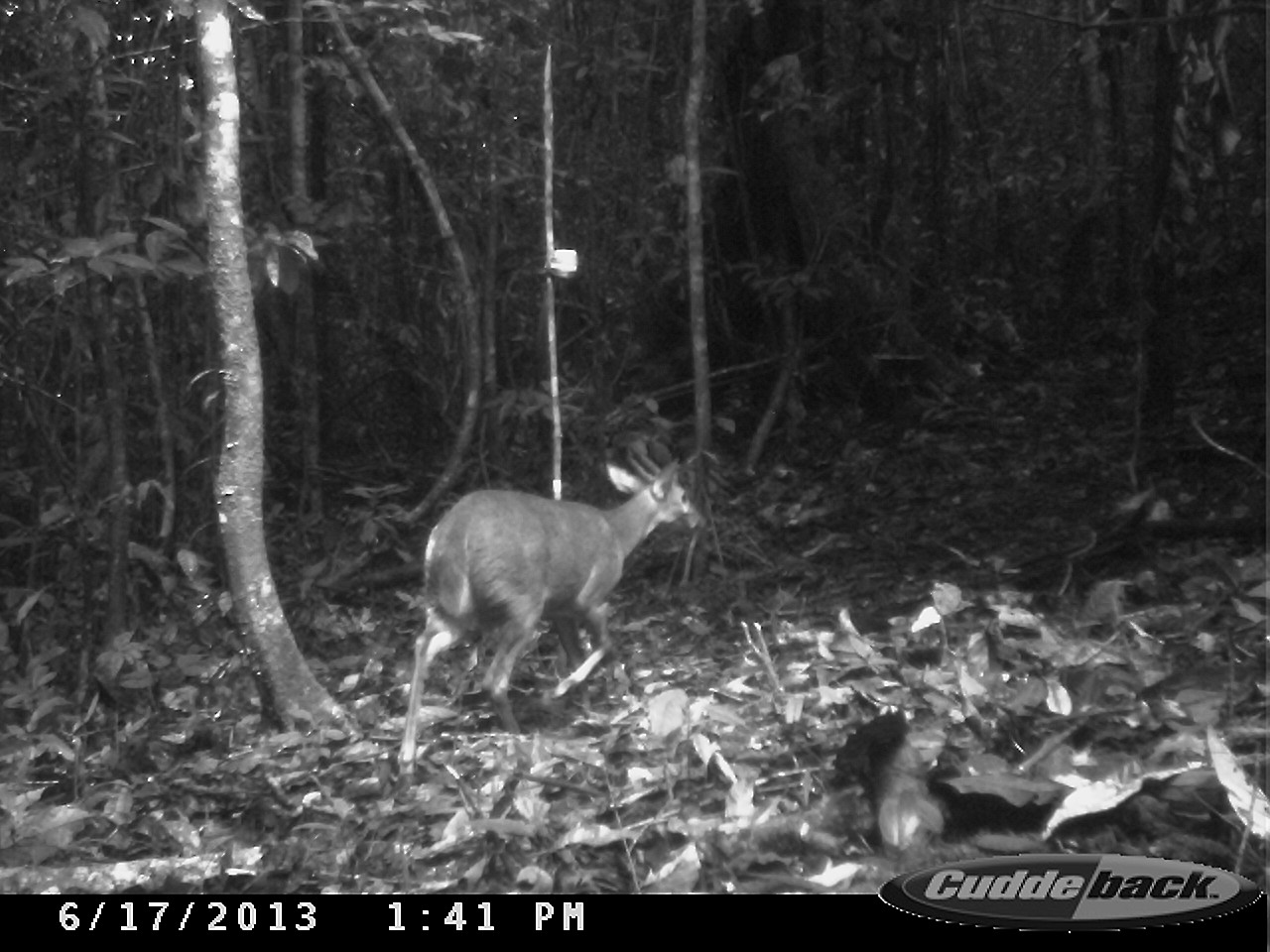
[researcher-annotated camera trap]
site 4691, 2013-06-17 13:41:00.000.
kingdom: Animalia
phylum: Chordata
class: Mammalia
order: Artiodactyla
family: Cervidae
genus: Mazama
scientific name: Mazama gouazoubira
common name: gray brocket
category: mazama gouazaoubira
Mazama gouazaoubira (gray brocket) (Mazama gouazoubira), count 1, age adult, sex male.